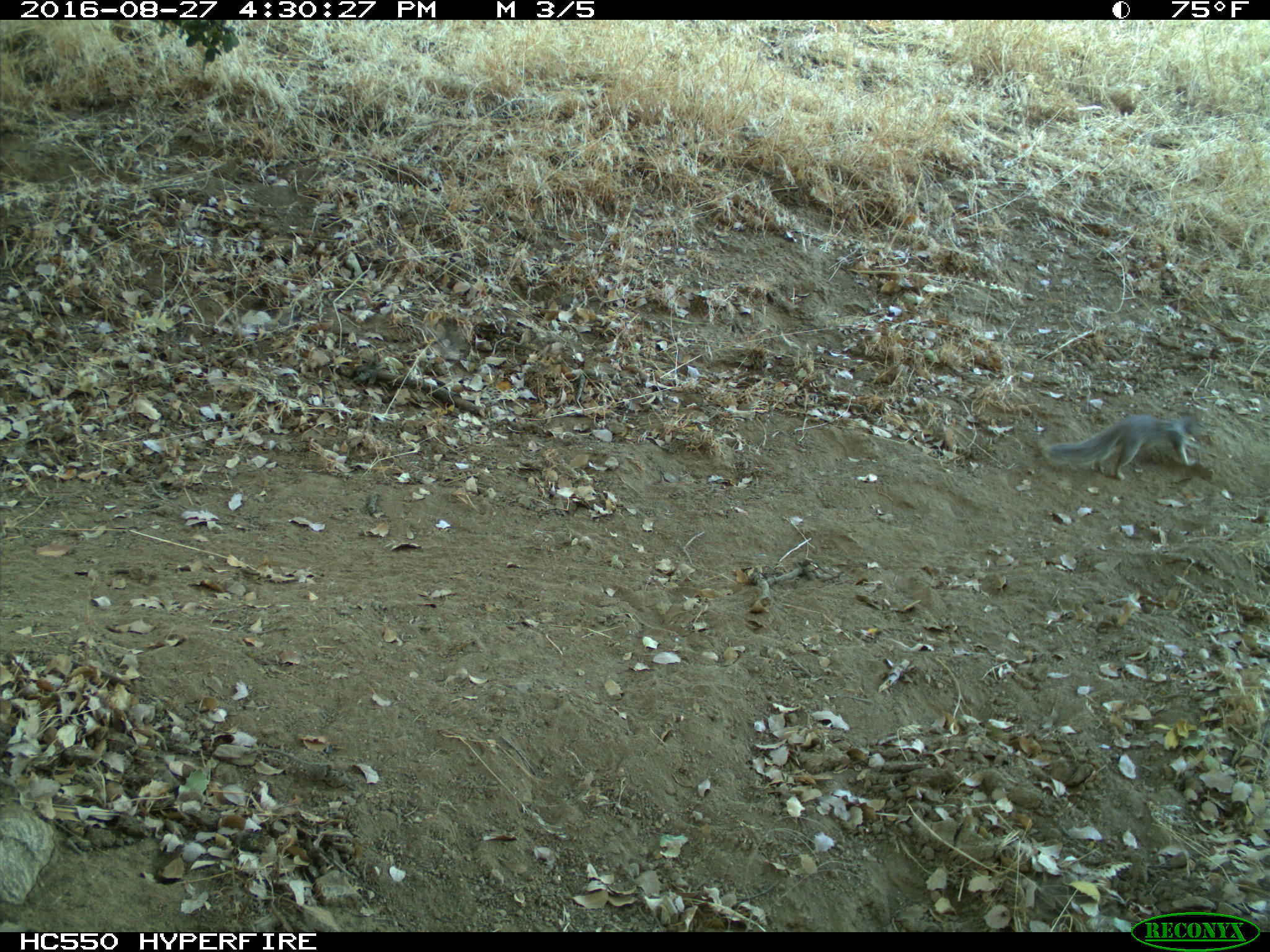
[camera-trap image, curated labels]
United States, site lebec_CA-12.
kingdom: Animalia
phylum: Chordata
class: Mammalia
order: Rodentia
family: Sciuridae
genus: Otospermophilus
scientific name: Otospermophilus beecheyi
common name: california ground squirrel